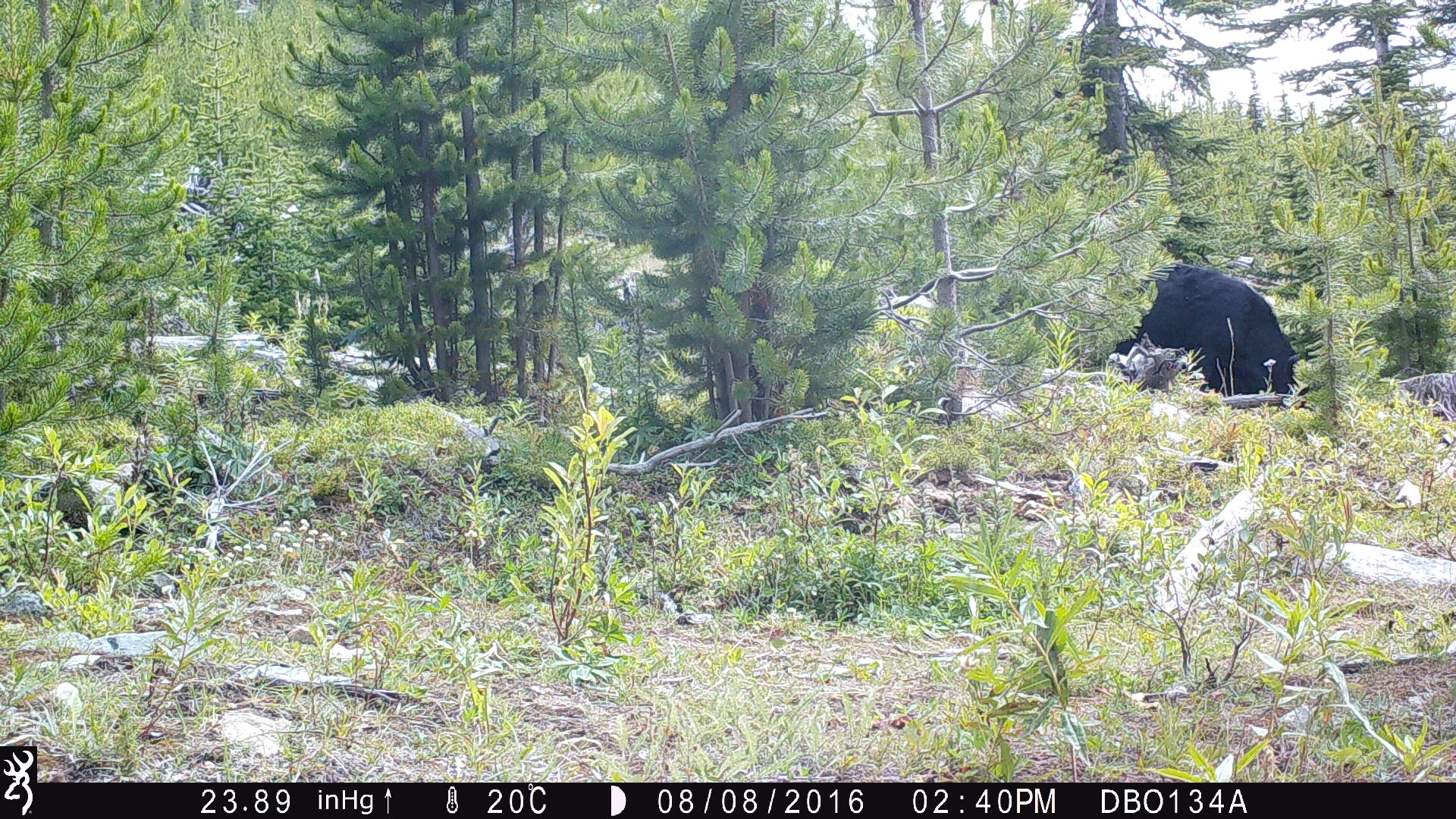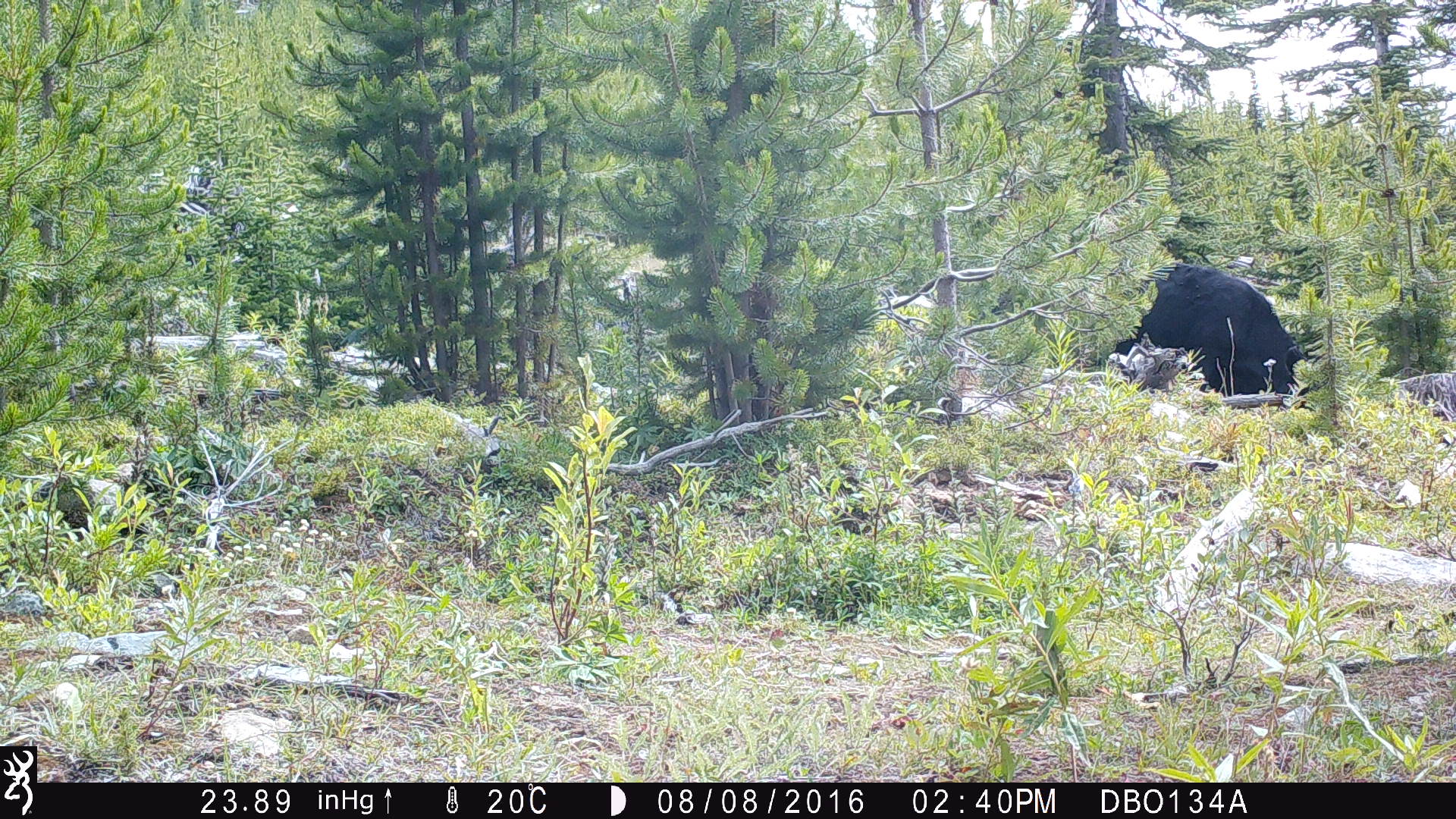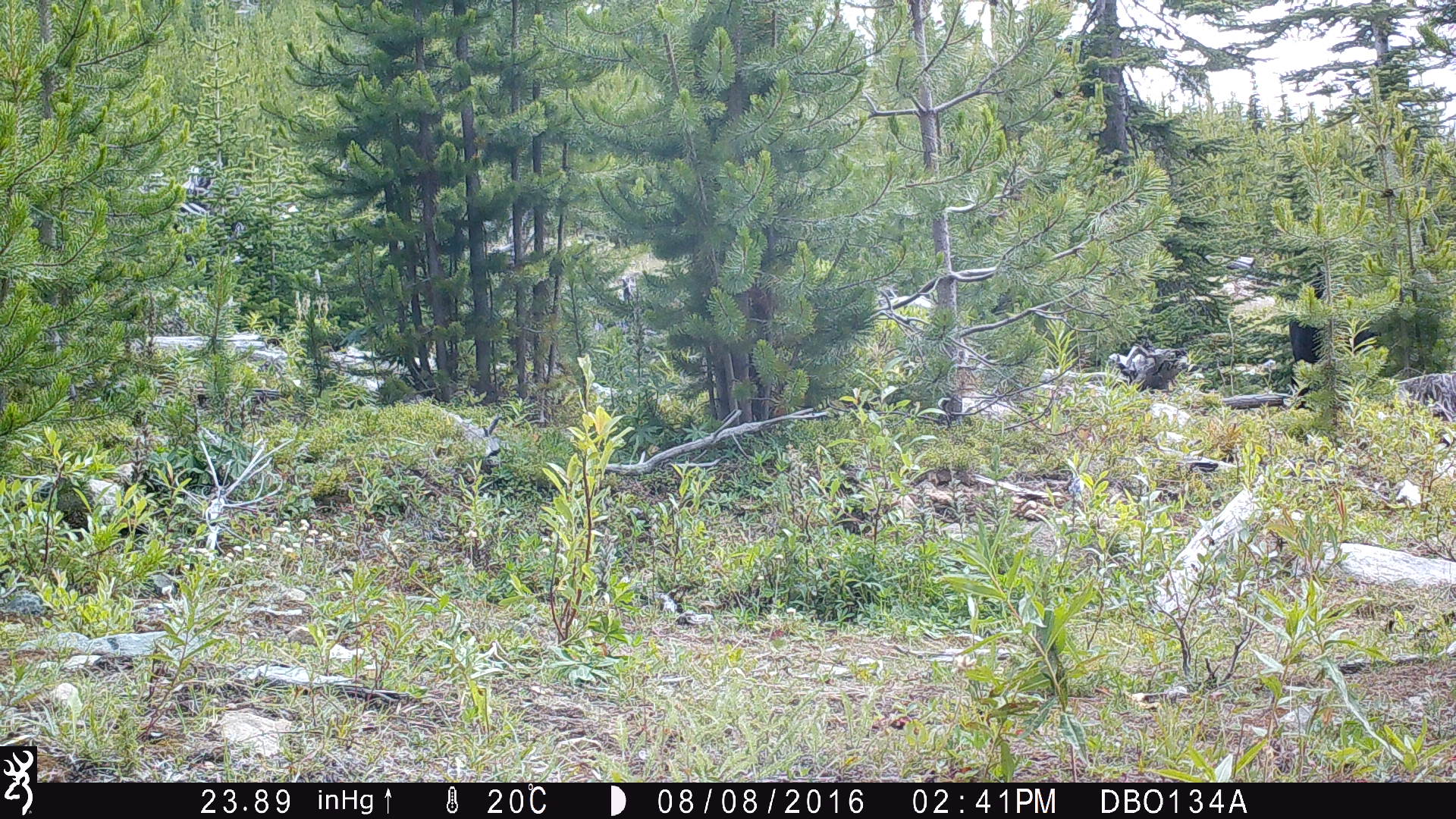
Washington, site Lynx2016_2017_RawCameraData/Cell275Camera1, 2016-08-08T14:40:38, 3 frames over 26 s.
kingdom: Animalia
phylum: Chordata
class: Mammalia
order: Artiodactyla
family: Bovidae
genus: Bos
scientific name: Bos taurus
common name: domestic cattle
Domestic cattle (Bos taurus). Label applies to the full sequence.